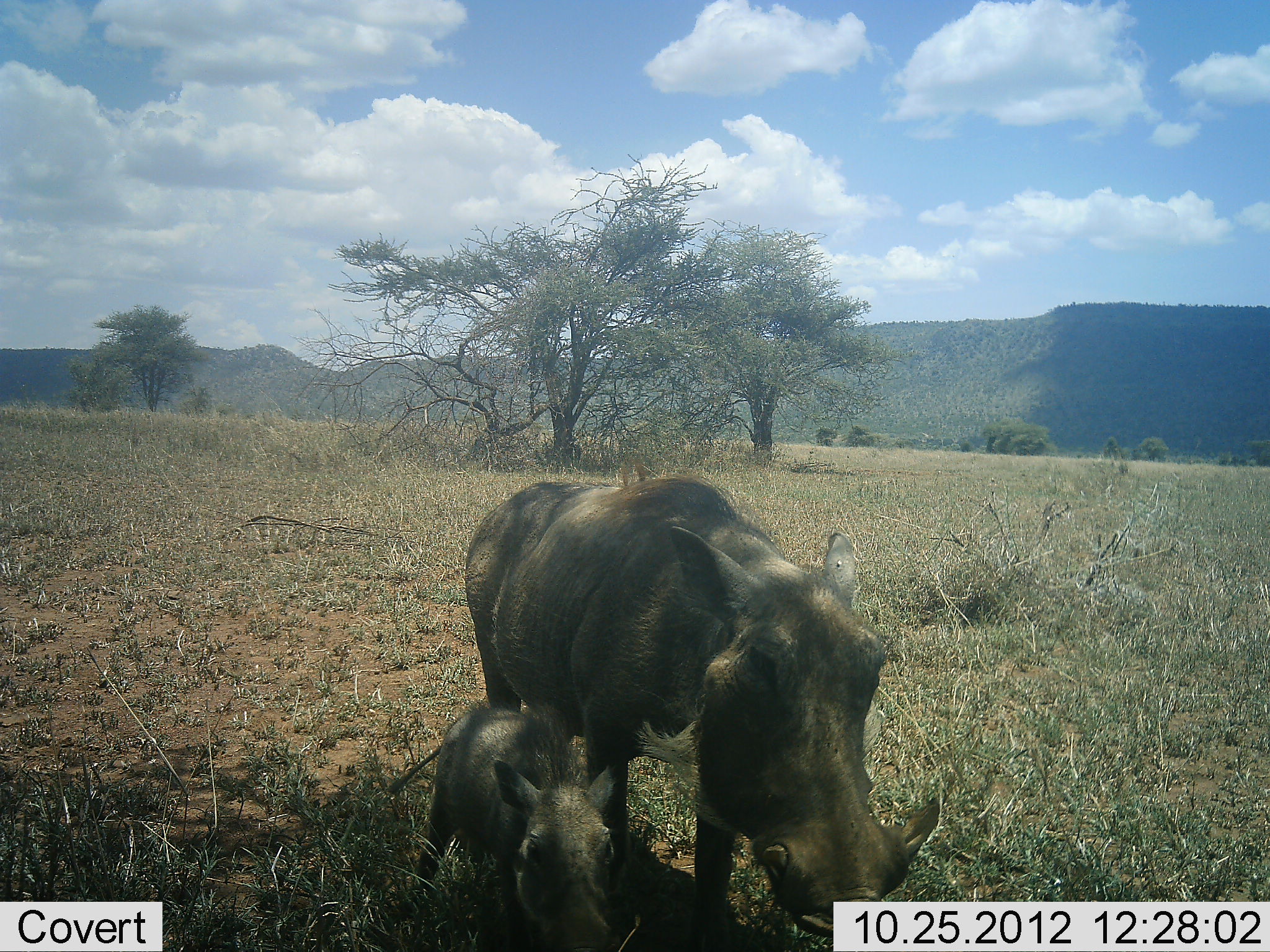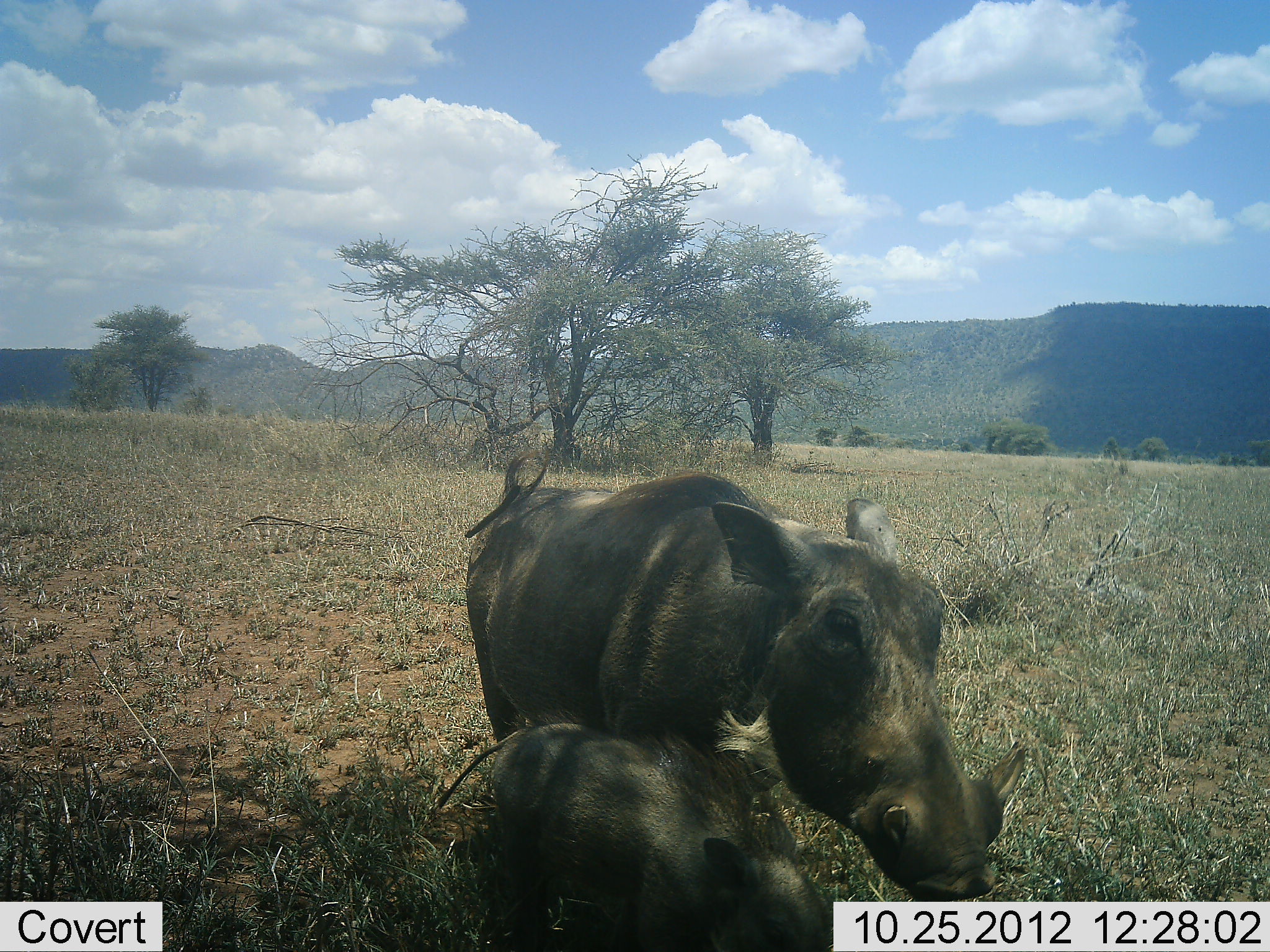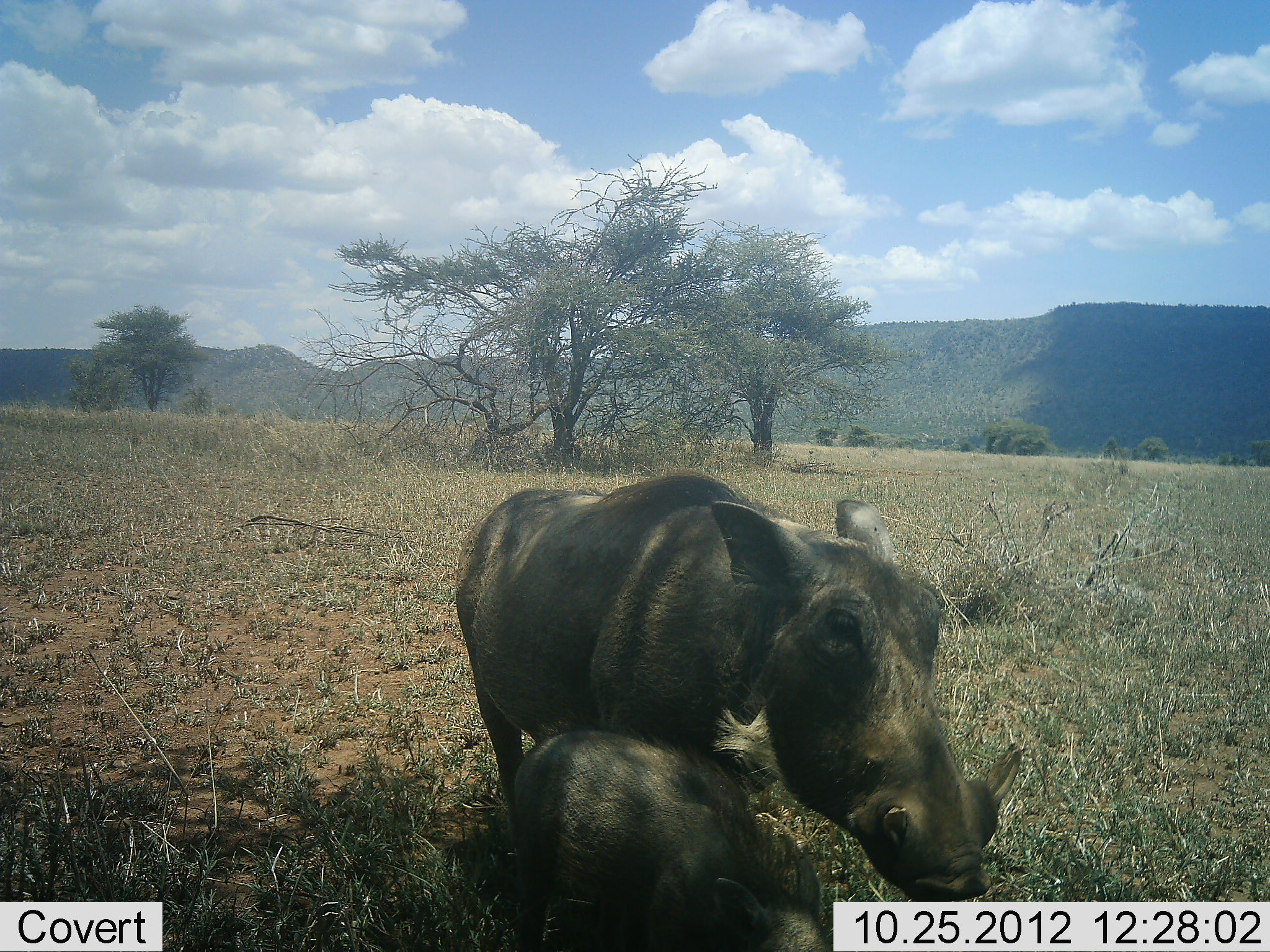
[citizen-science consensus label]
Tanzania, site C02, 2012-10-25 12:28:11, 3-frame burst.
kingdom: Animalia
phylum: Chordata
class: Mammalia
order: Artiodactyla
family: Suidae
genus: Phacochoerus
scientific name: Phacochoerus africanus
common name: warthog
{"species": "warthog (Phacochoerus africanus)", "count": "2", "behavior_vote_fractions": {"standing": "80%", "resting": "0%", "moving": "50%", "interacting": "10%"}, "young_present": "100%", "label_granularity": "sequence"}